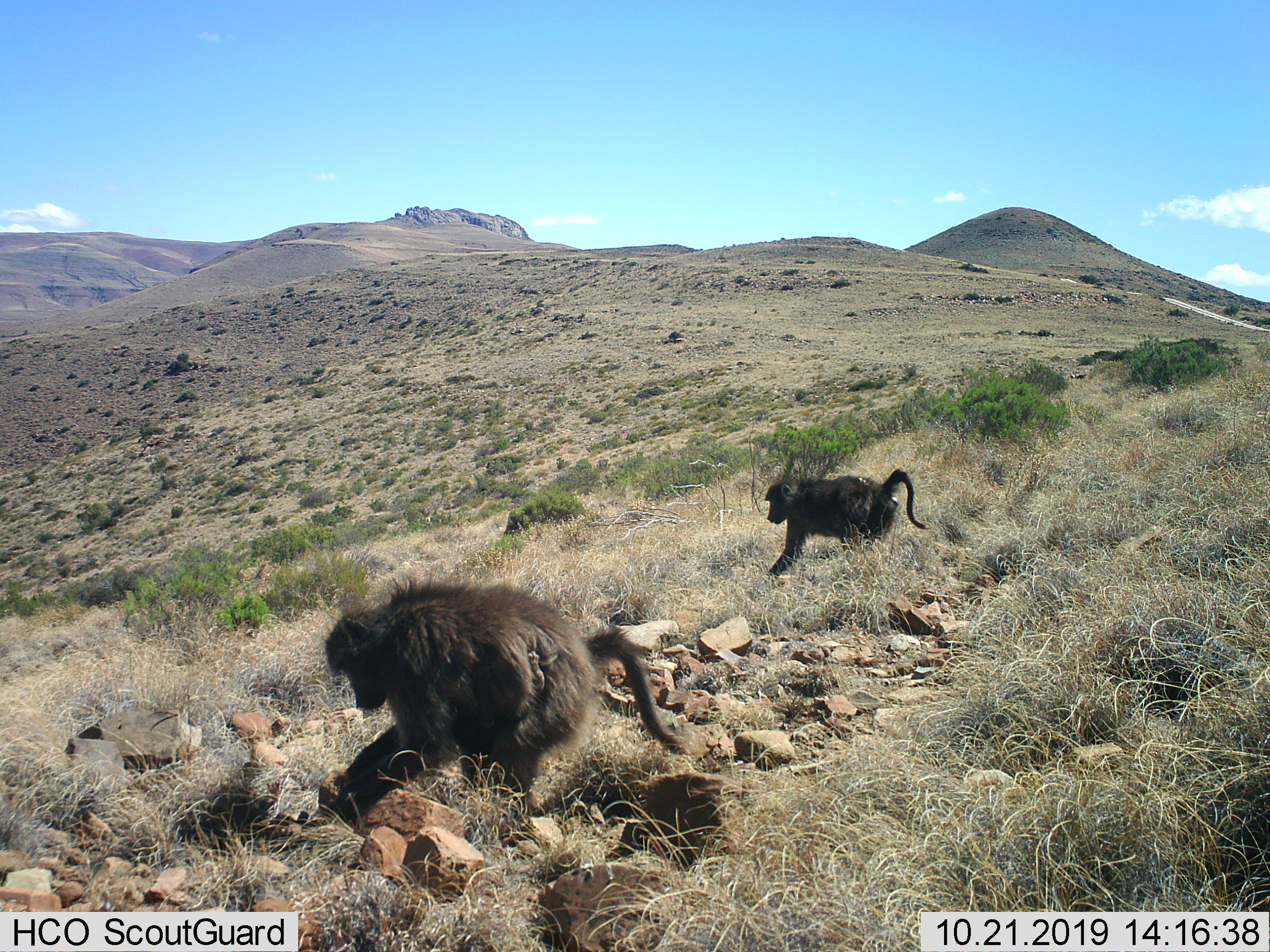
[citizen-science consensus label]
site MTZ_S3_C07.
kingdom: Animalia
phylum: Chordata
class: Mammalia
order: Primates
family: Cercopithecidae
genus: Papio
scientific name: Papio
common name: baboon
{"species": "baboon (Papio)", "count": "2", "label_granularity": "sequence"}